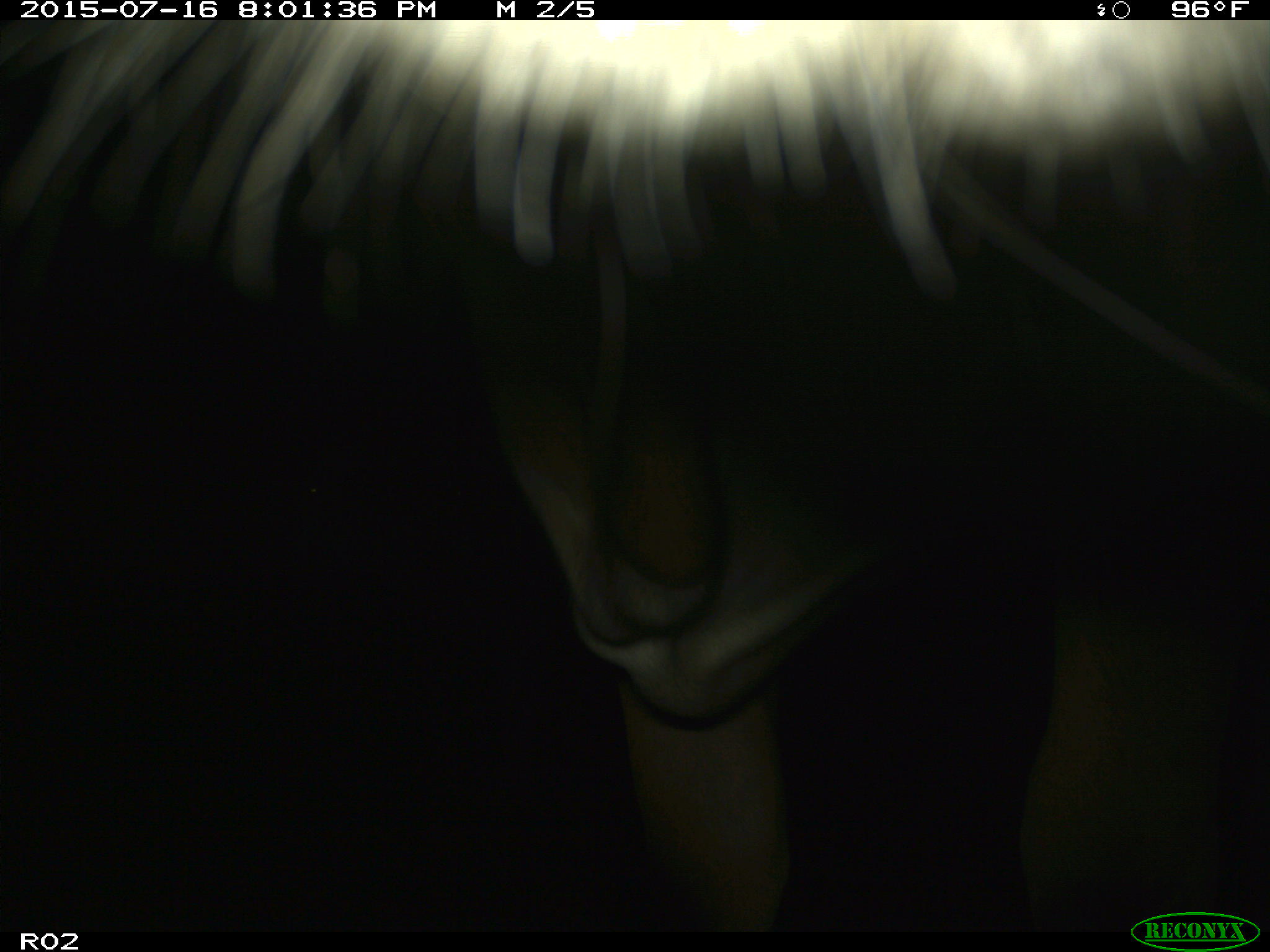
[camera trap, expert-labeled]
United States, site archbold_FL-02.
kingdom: Animalia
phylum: Chordata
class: Mammalia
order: Artiodactyla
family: Bovidae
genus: Bos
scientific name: Bos taurus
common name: domestic cow